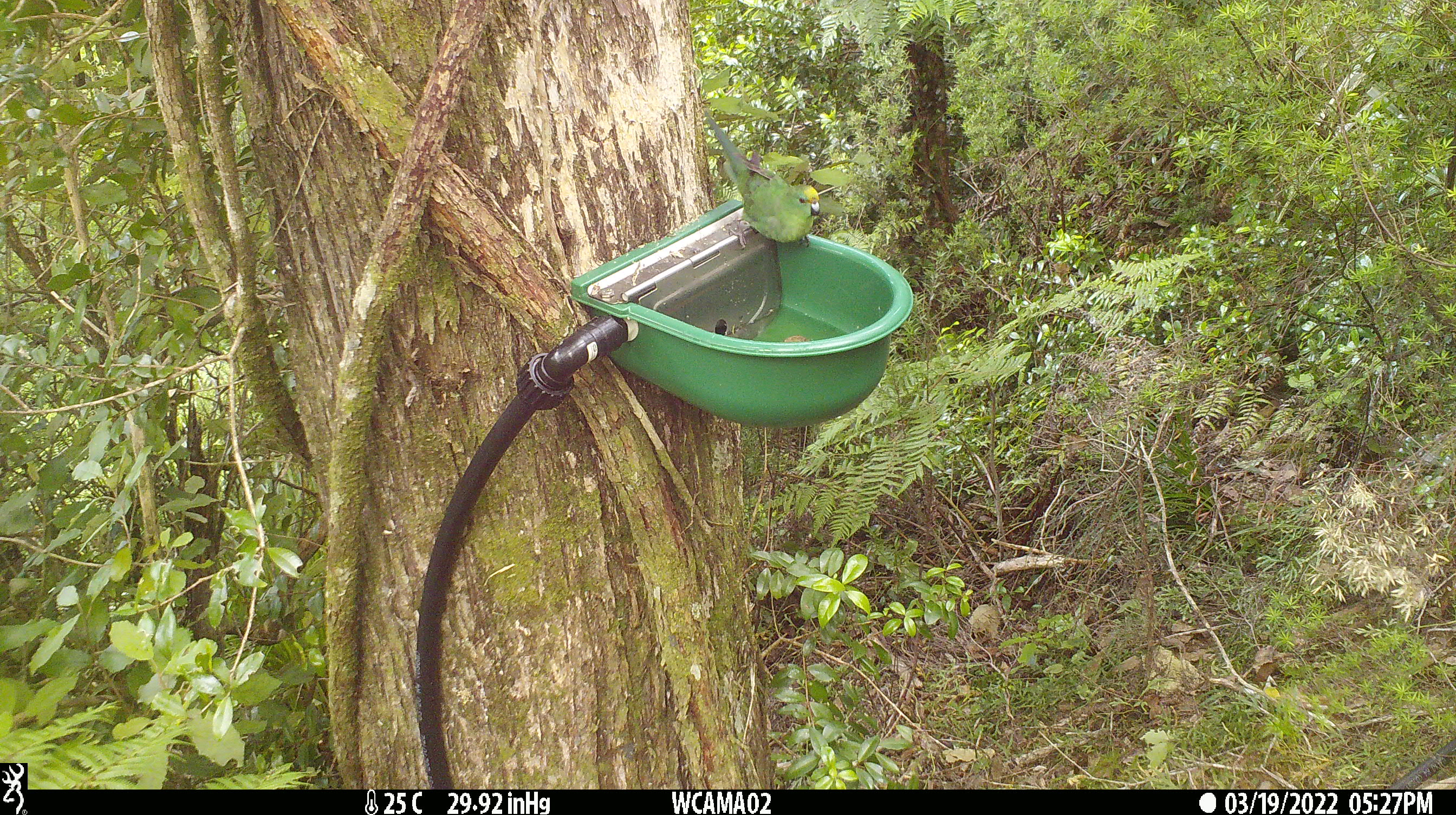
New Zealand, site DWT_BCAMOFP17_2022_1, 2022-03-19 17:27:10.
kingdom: Animalia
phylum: Chordata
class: Aves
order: Psittaciformes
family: Psittaculidae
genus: Cyanoramphus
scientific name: Cyanoramphus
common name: parakeet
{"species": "parakeet (Cyanoramphus)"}